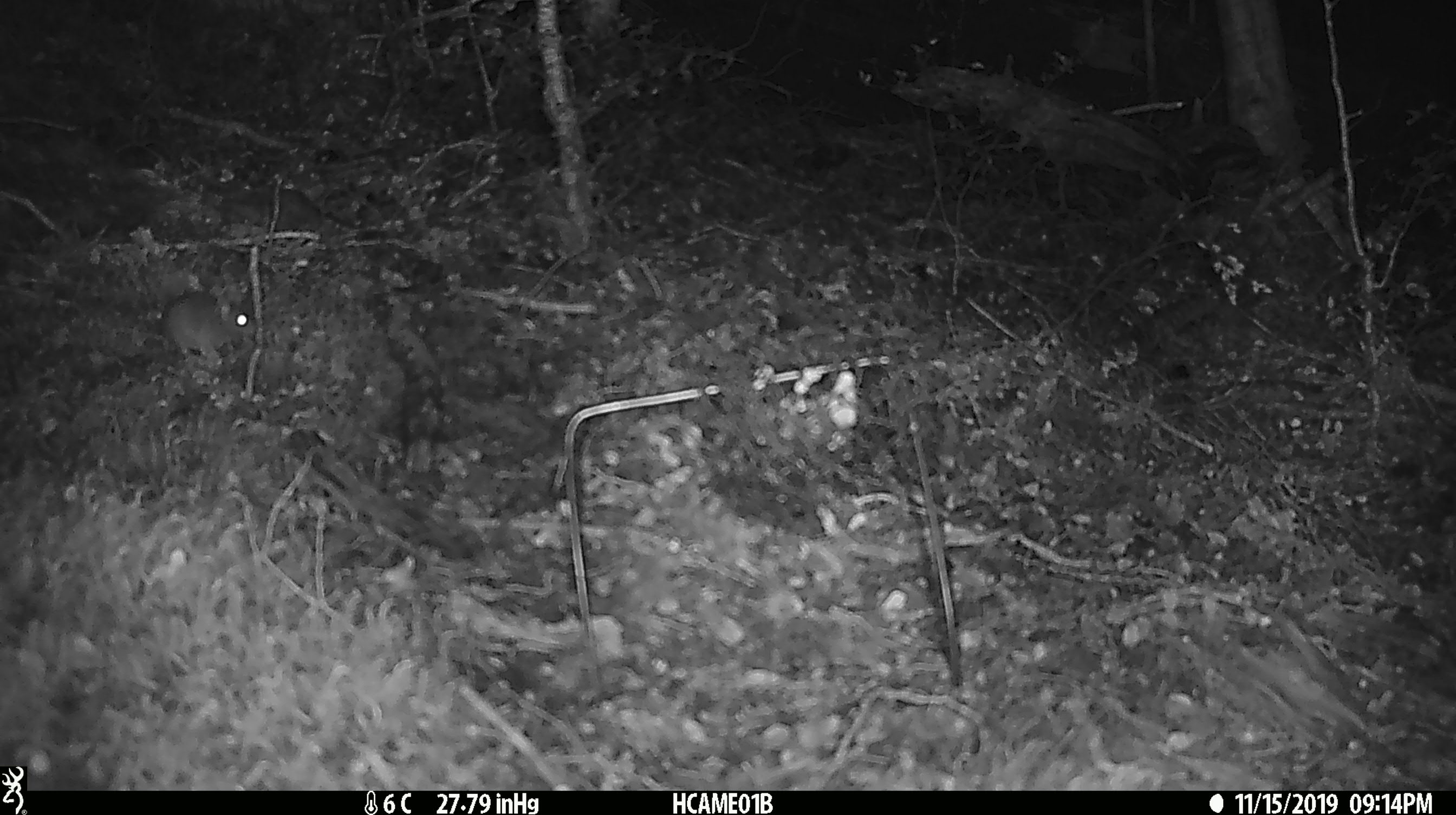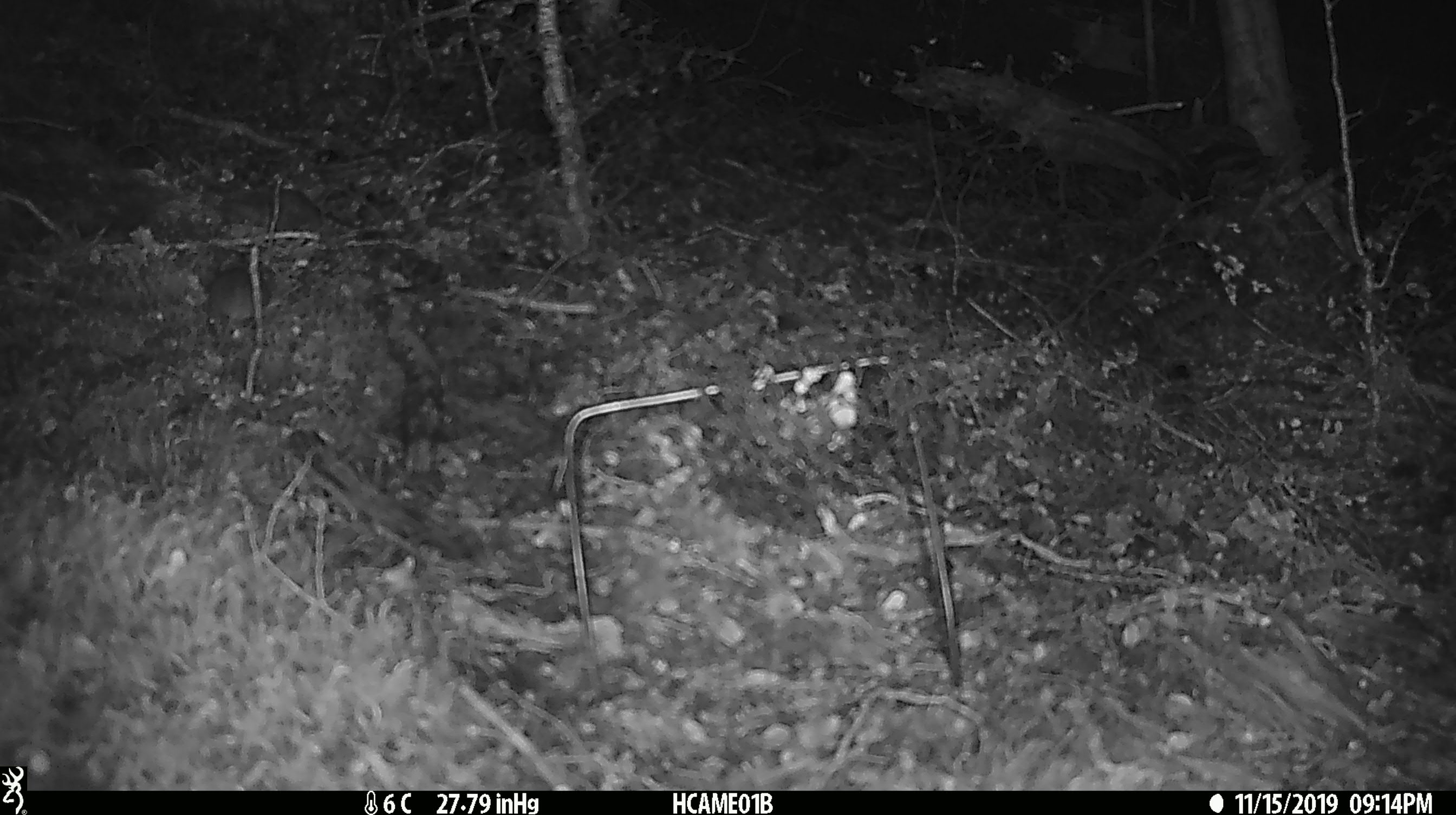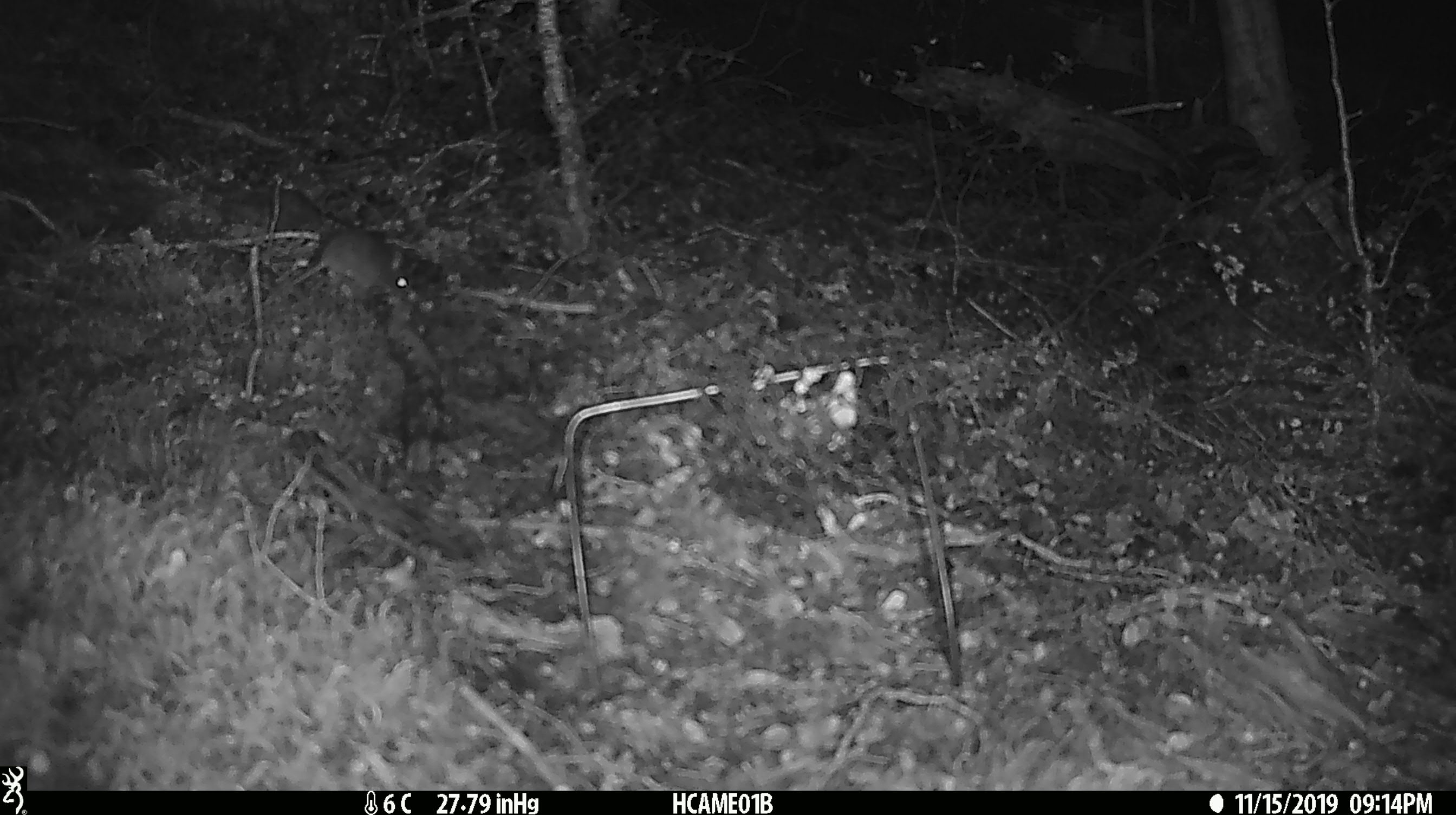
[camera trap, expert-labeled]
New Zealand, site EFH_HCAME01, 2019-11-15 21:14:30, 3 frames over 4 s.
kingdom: Animalia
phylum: Chordata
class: Mammalia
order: Rodentia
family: Muridae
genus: Mus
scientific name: Mus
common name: mouse